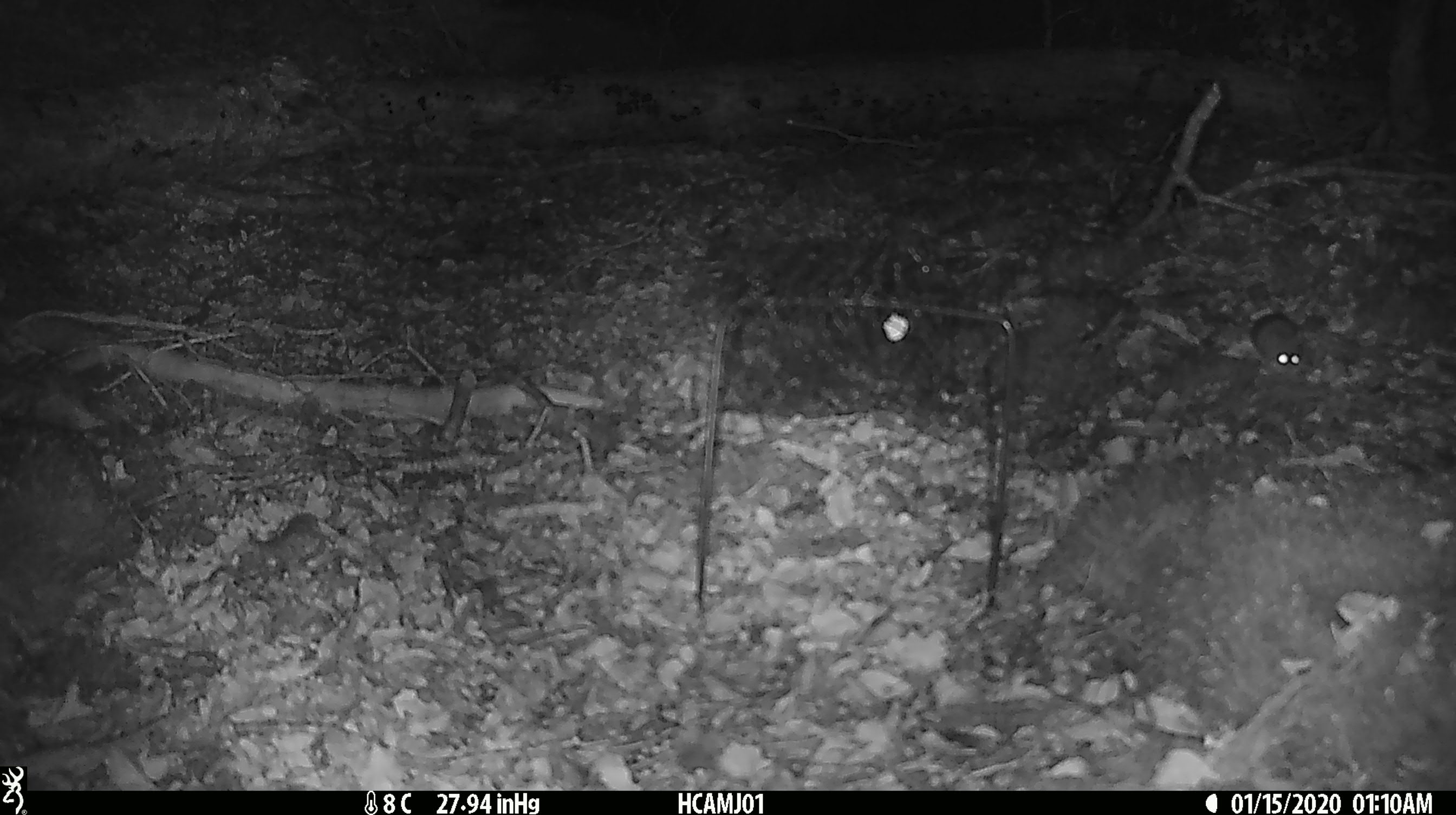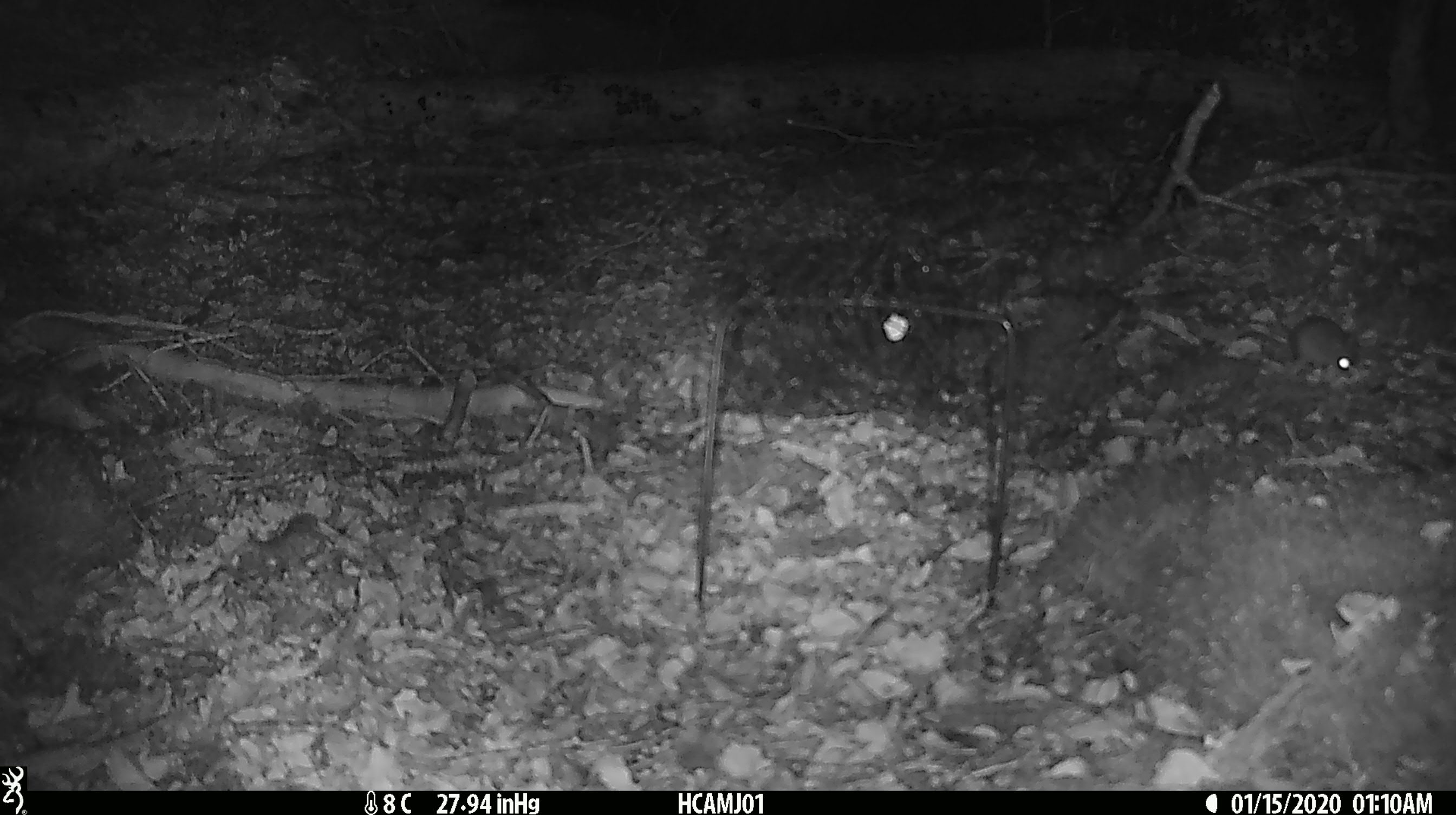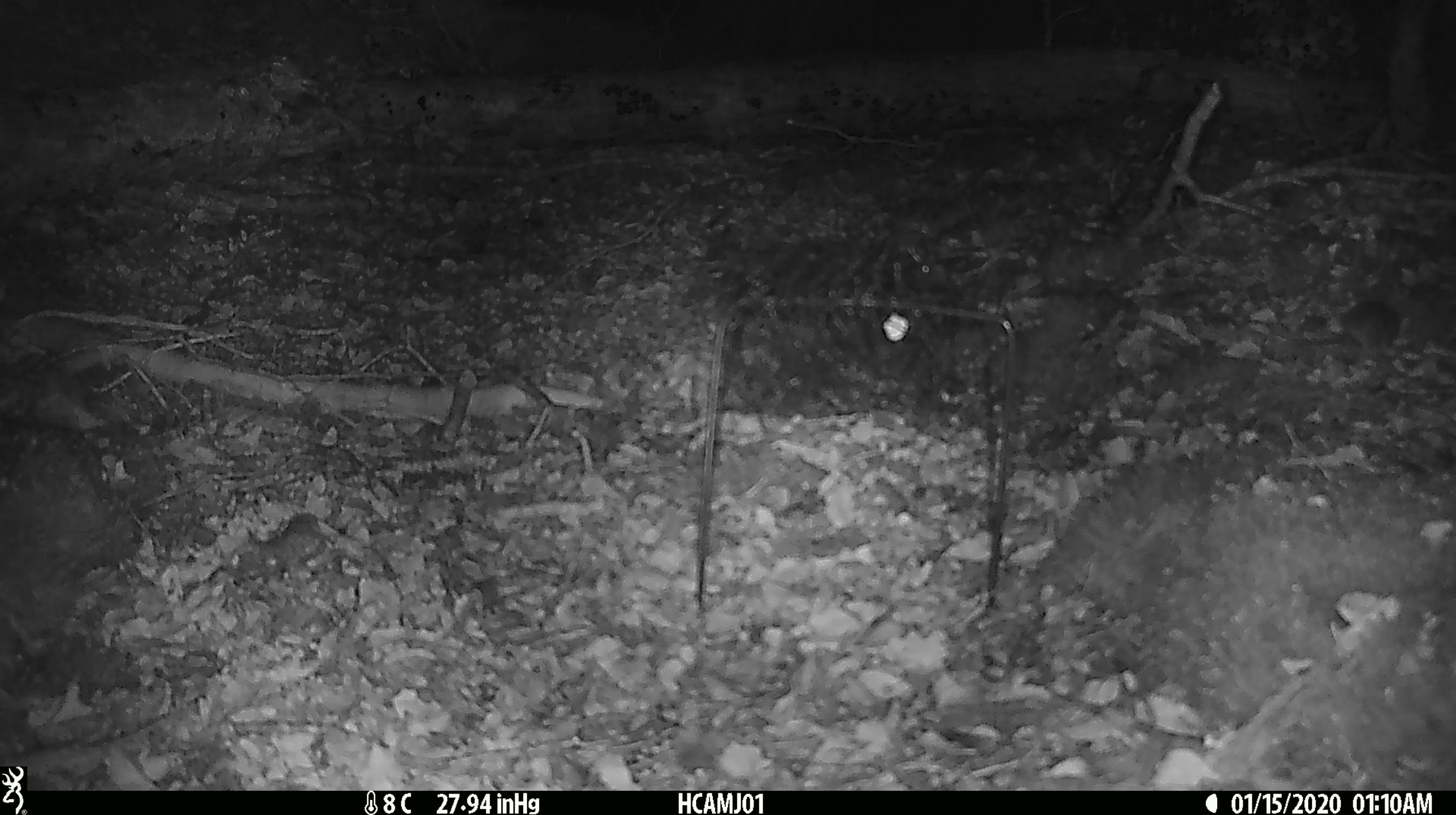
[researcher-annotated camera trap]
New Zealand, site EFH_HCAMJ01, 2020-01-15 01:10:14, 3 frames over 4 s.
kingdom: Animalia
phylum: Chordata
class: Mammalia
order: Rodentia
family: Muridae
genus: Mus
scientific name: Mus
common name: mouse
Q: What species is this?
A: Mouse (Mus).